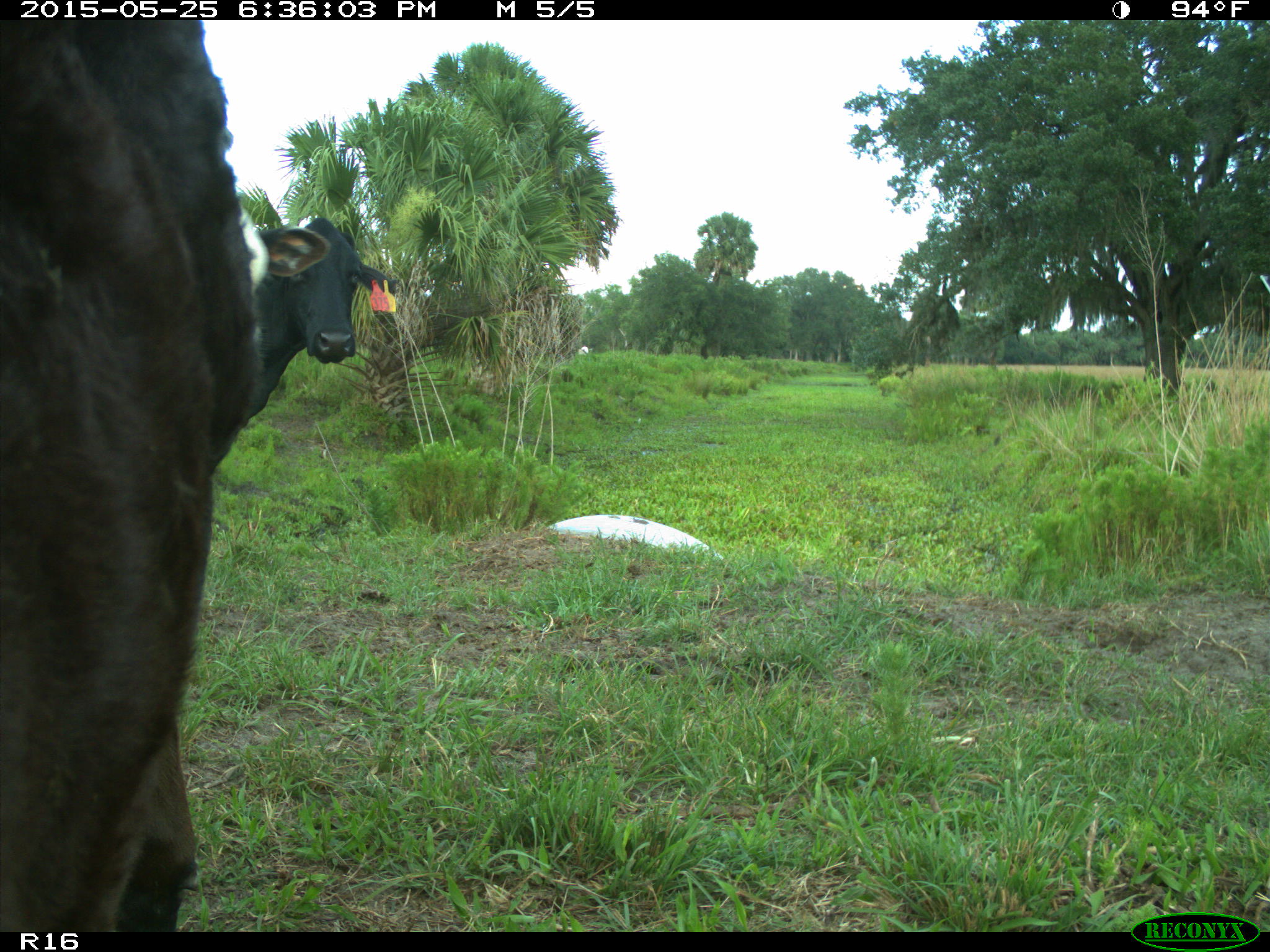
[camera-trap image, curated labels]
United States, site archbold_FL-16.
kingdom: Animalia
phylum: Chordata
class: Mammalia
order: Artiodactyla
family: Bovidae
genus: Bos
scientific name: Bos taurus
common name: domestic cow